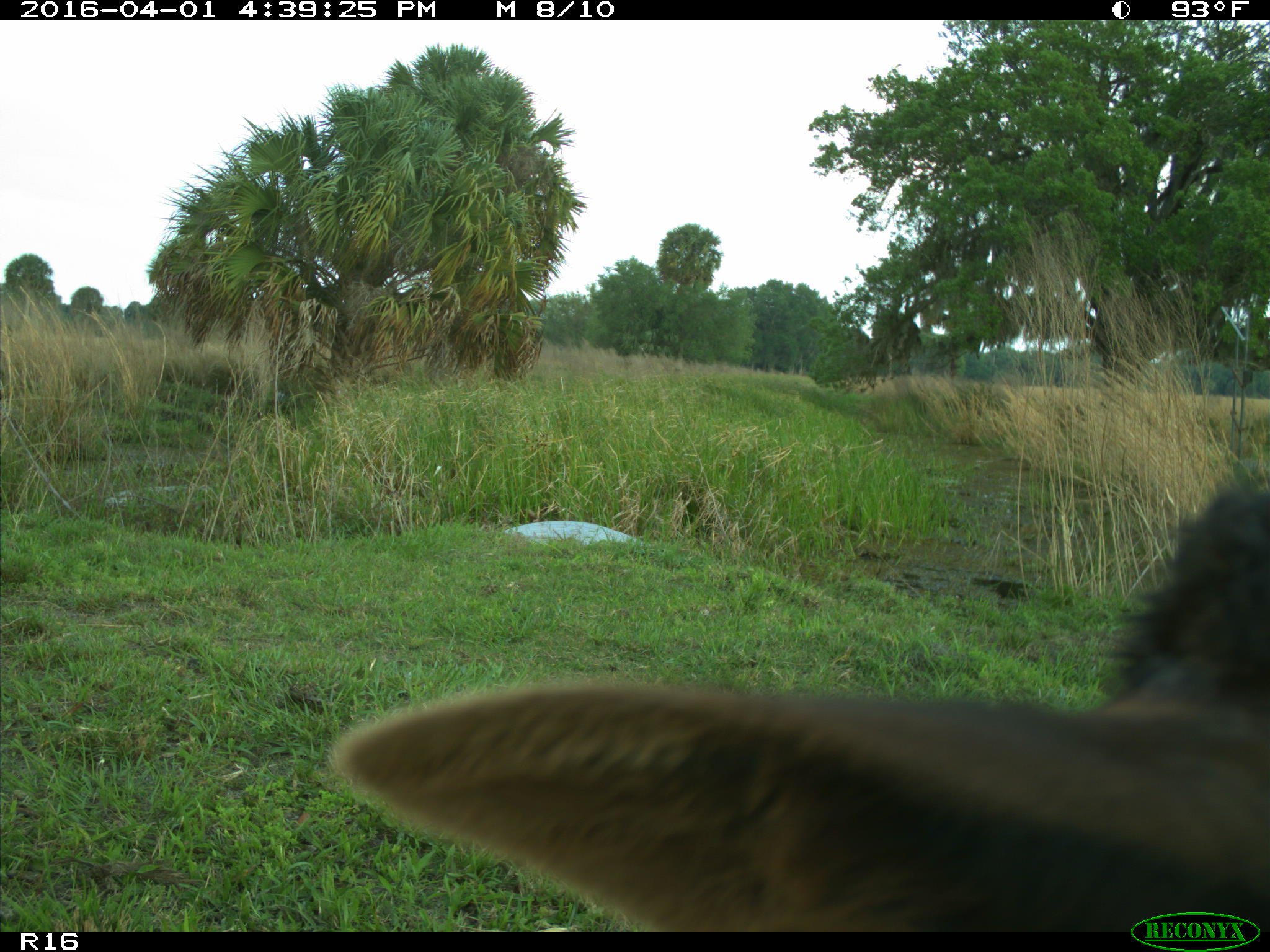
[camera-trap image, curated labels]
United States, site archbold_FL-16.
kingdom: Animalia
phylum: Chordata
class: Mammalia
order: Artiodactyla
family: Bovidae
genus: Bos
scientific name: Bos taurus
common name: domestic cow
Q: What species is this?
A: Bos taurus (domestic cow).